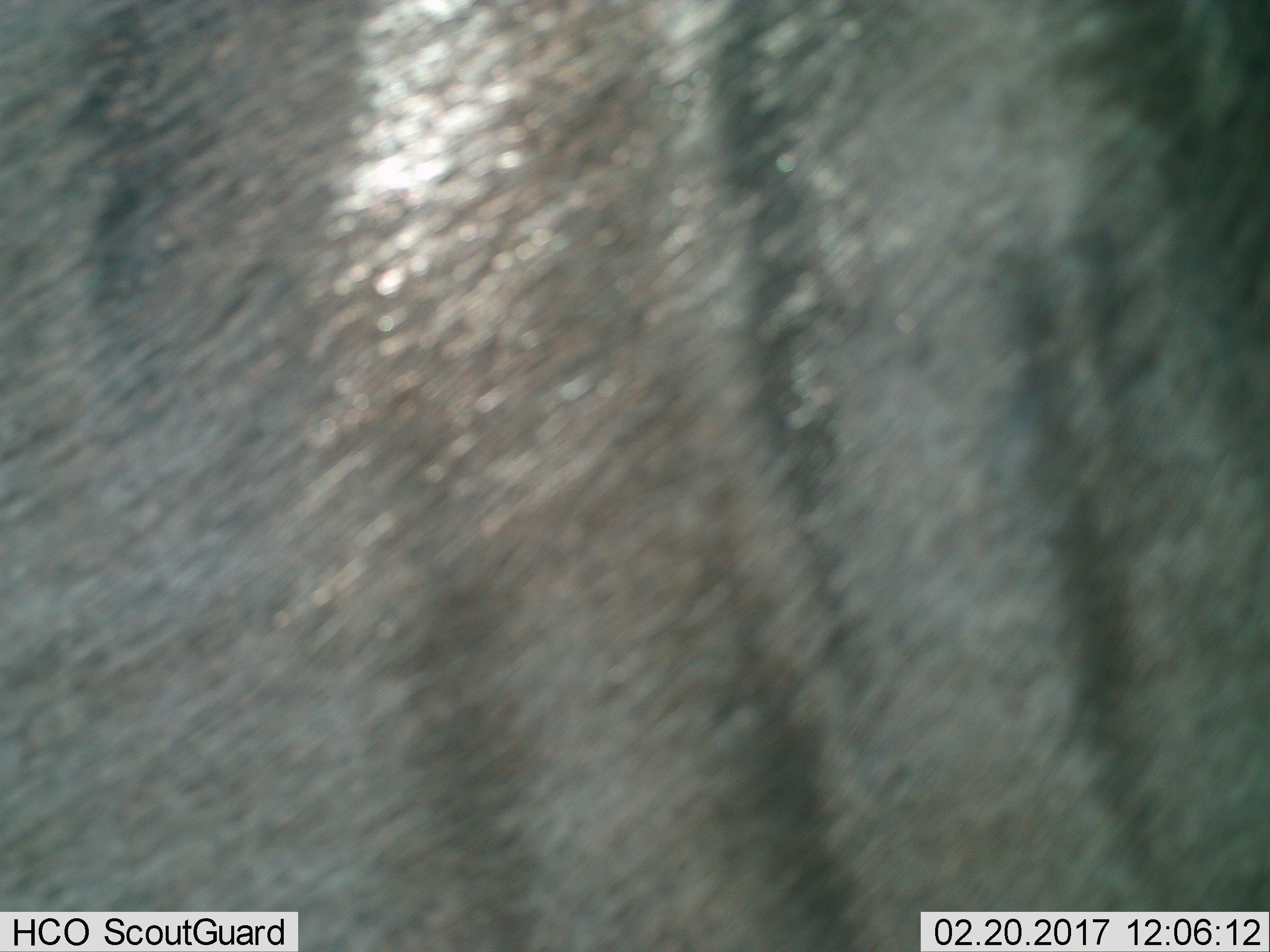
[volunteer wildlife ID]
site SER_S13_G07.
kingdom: Animalia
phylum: Chordata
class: Mammalia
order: Artiodactyla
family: Bovidae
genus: Connochaetes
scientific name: Connochaetes taurinus taurinus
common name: blue wildebeest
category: wildebeestblue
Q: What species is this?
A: Wildebeestblue (blue wildebeest) (Connochaetes taurinus taurinus).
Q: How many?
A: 1.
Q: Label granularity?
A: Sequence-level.